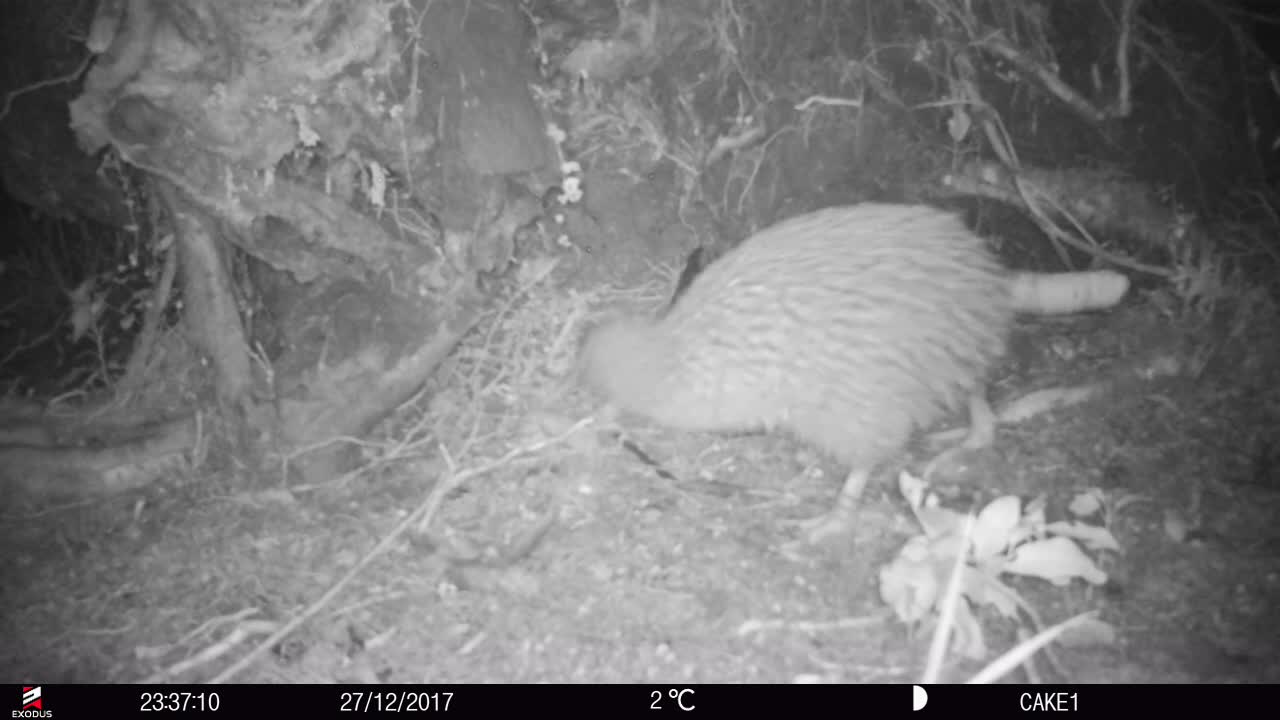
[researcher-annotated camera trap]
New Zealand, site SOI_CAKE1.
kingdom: Animalia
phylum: Chordata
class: Aves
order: Apterygiformes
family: Apterygidae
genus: Apteryx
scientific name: Apteryx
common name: kiwi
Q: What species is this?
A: Kiwi (Apteryx).